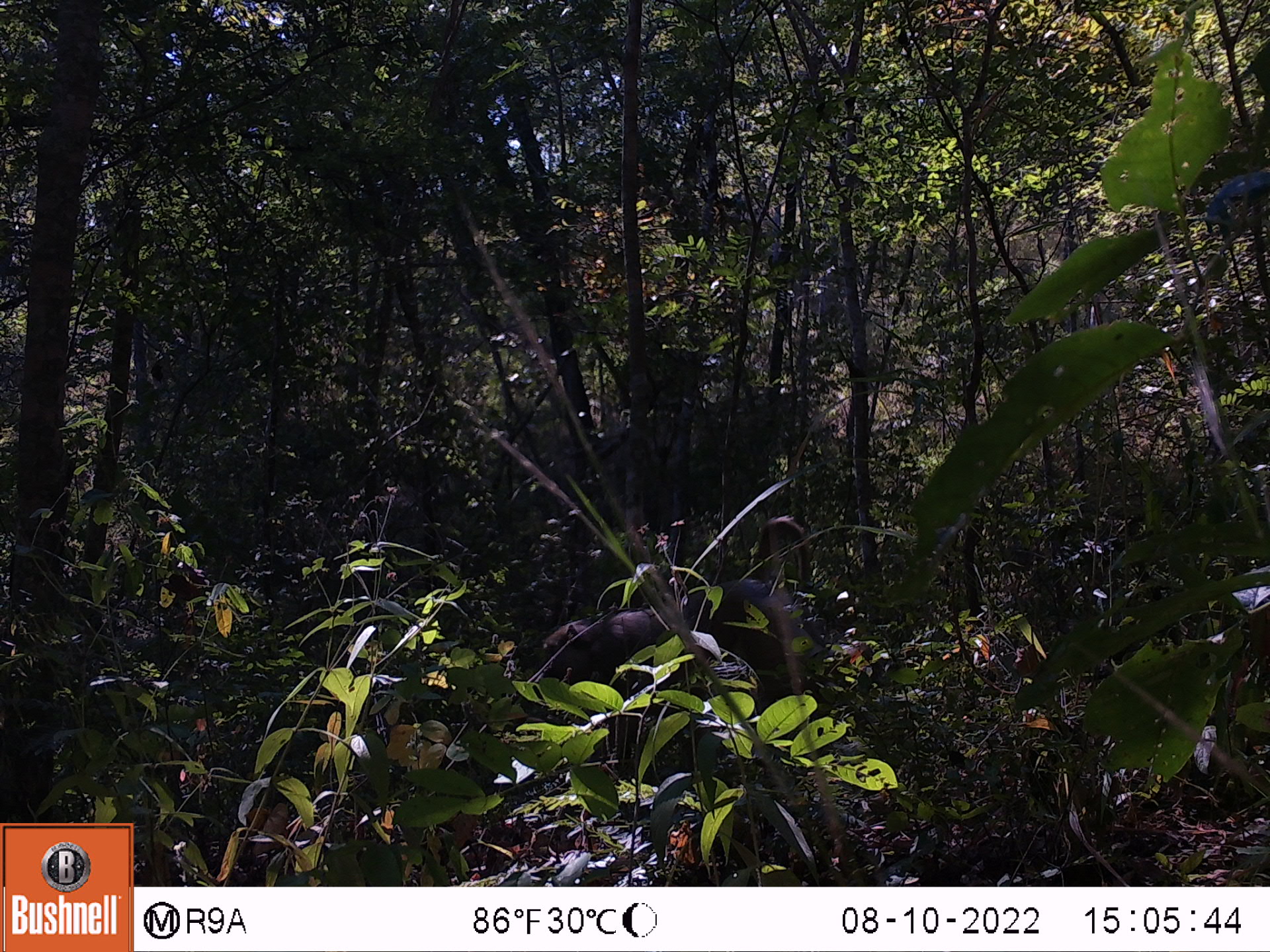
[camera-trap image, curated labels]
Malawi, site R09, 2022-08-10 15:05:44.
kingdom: Animalia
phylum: Chordata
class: Mammalia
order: Primates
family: Cercopithecidae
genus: Papio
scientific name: Papio cynocephalus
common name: yellow baboon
Yellow baboon (Papio cynocephalus), count 1.